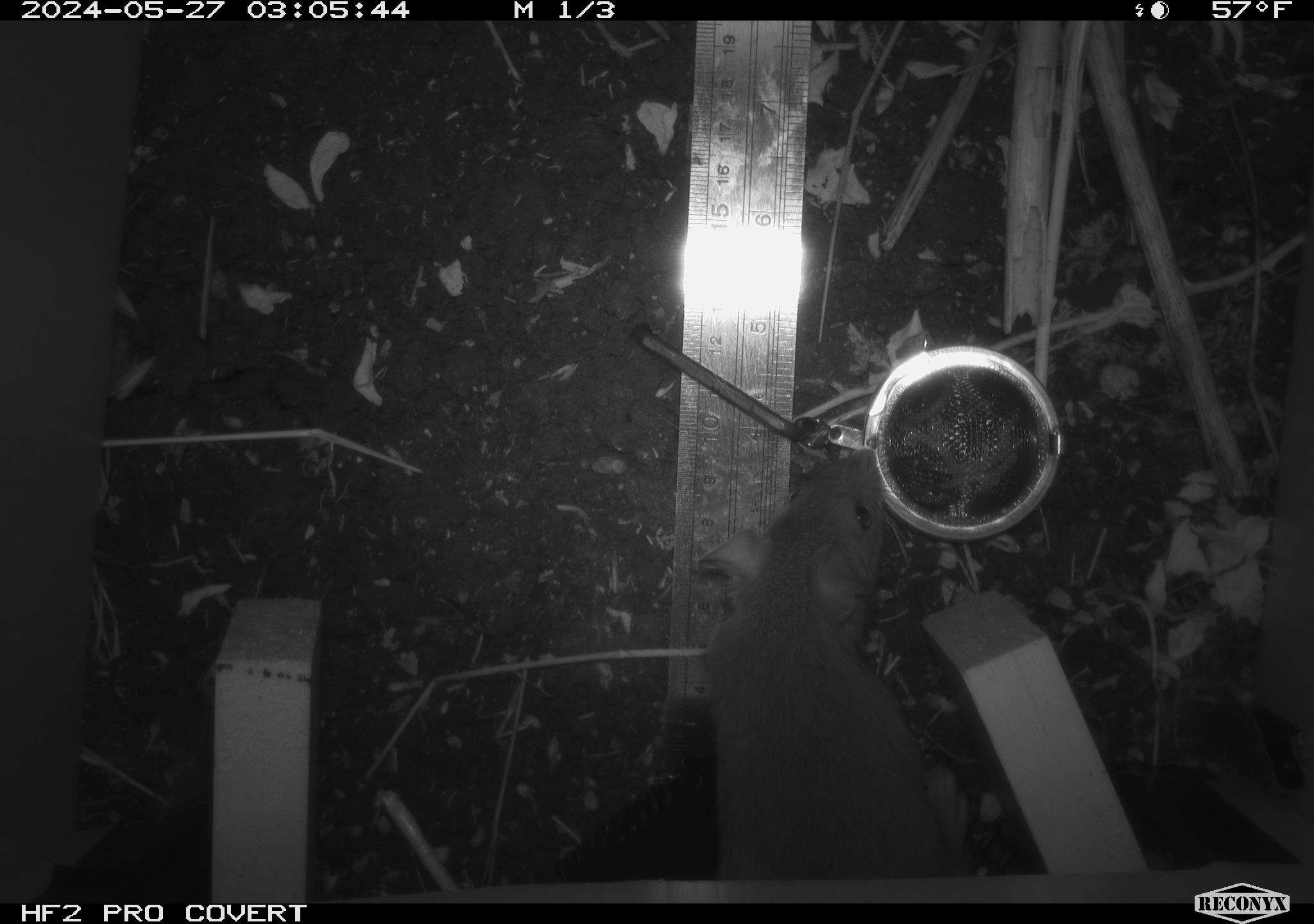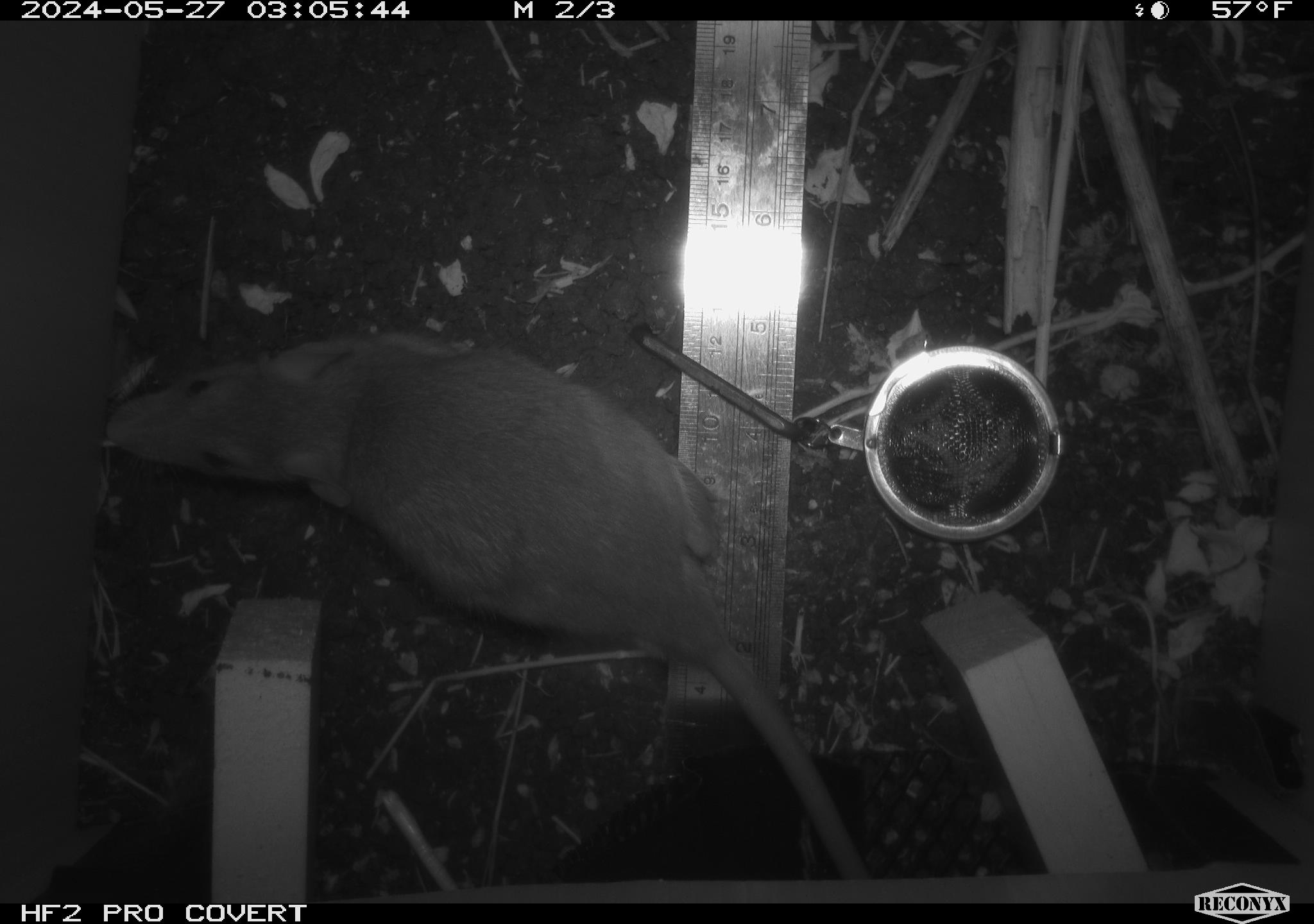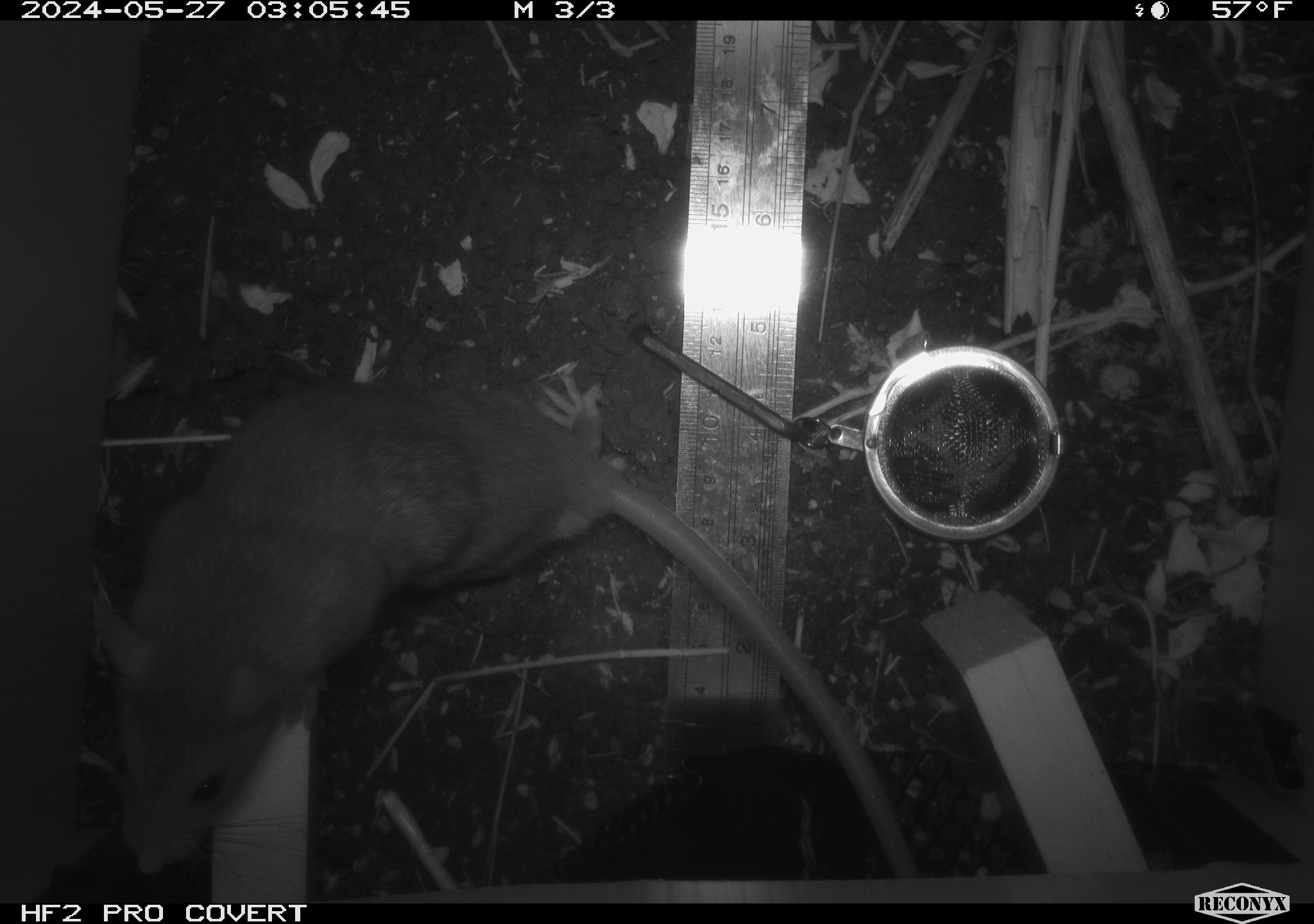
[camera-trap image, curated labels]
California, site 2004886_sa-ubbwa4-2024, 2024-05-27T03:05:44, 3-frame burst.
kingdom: Animalia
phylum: Chordata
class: Mammalia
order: Rodentia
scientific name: Rodentia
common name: woodrat or rat or mouse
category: woodrat or rat or mouse species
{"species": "woodrat or rat or mouse species (woodrat or rat or mouse) (Rodentia)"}